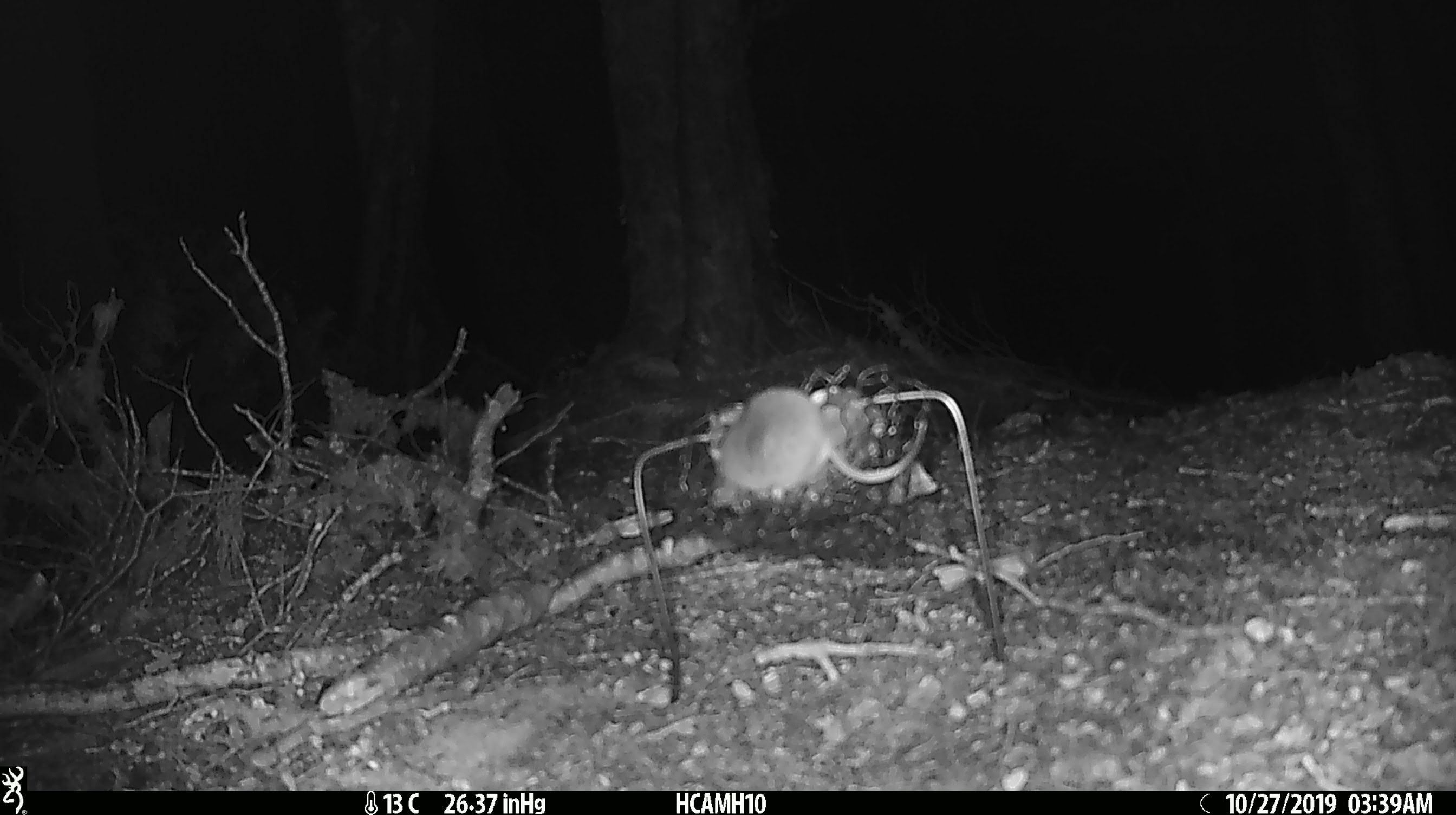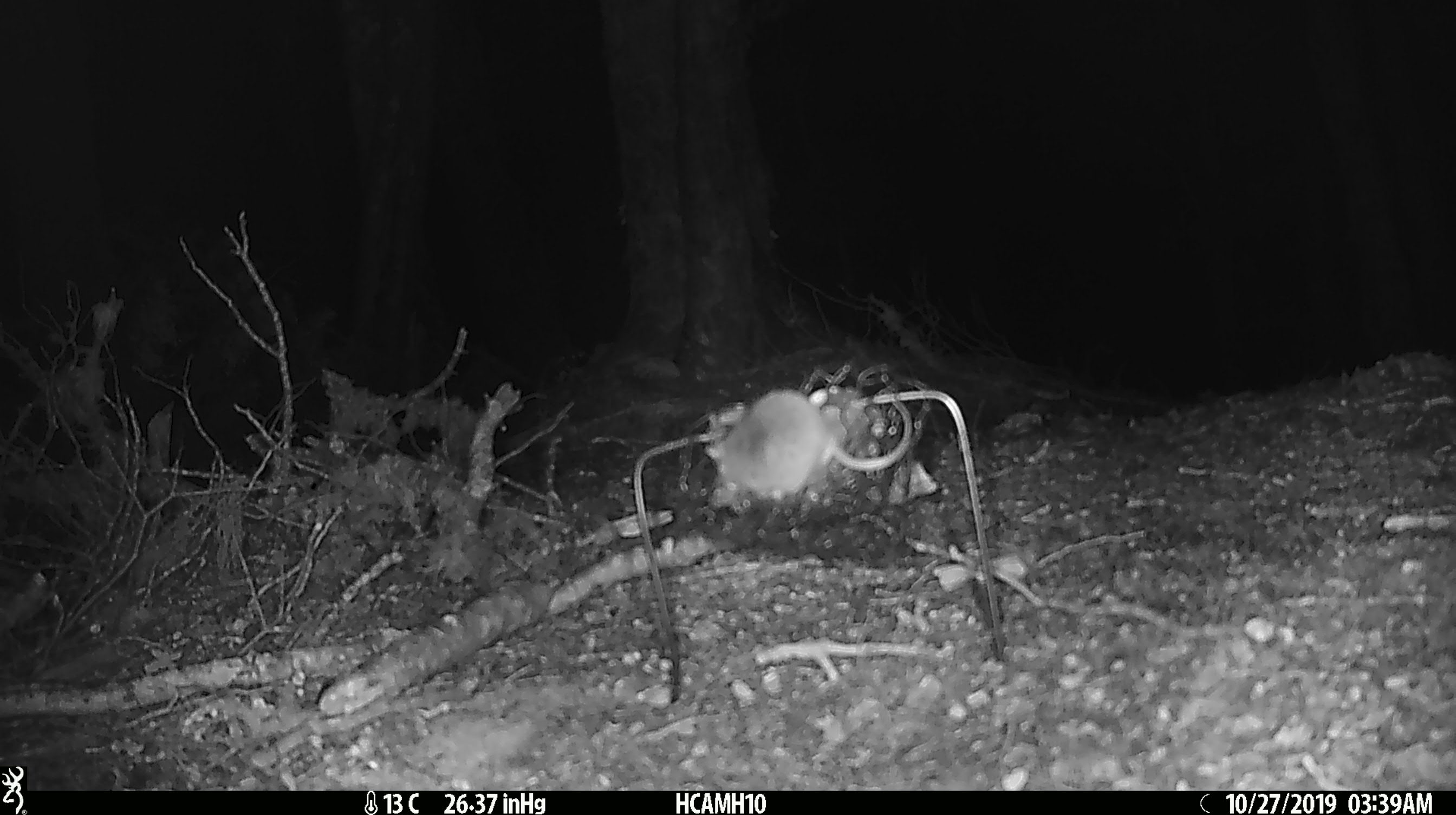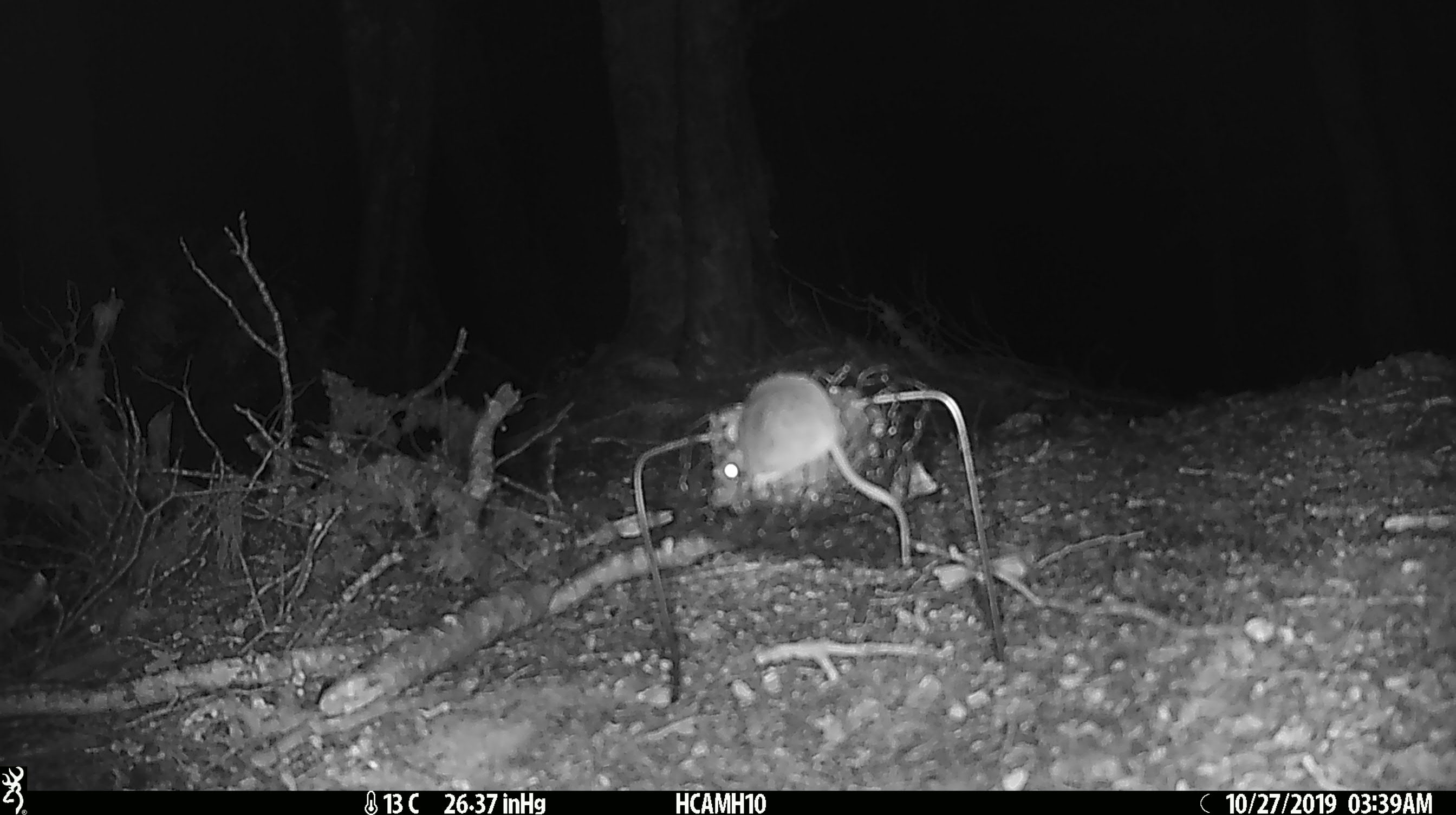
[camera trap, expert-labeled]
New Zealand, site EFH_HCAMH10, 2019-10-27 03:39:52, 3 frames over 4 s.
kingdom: Animalia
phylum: Chordata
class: Mammalia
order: Rodentia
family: Muridae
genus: Mus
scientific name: Mus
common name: mouse